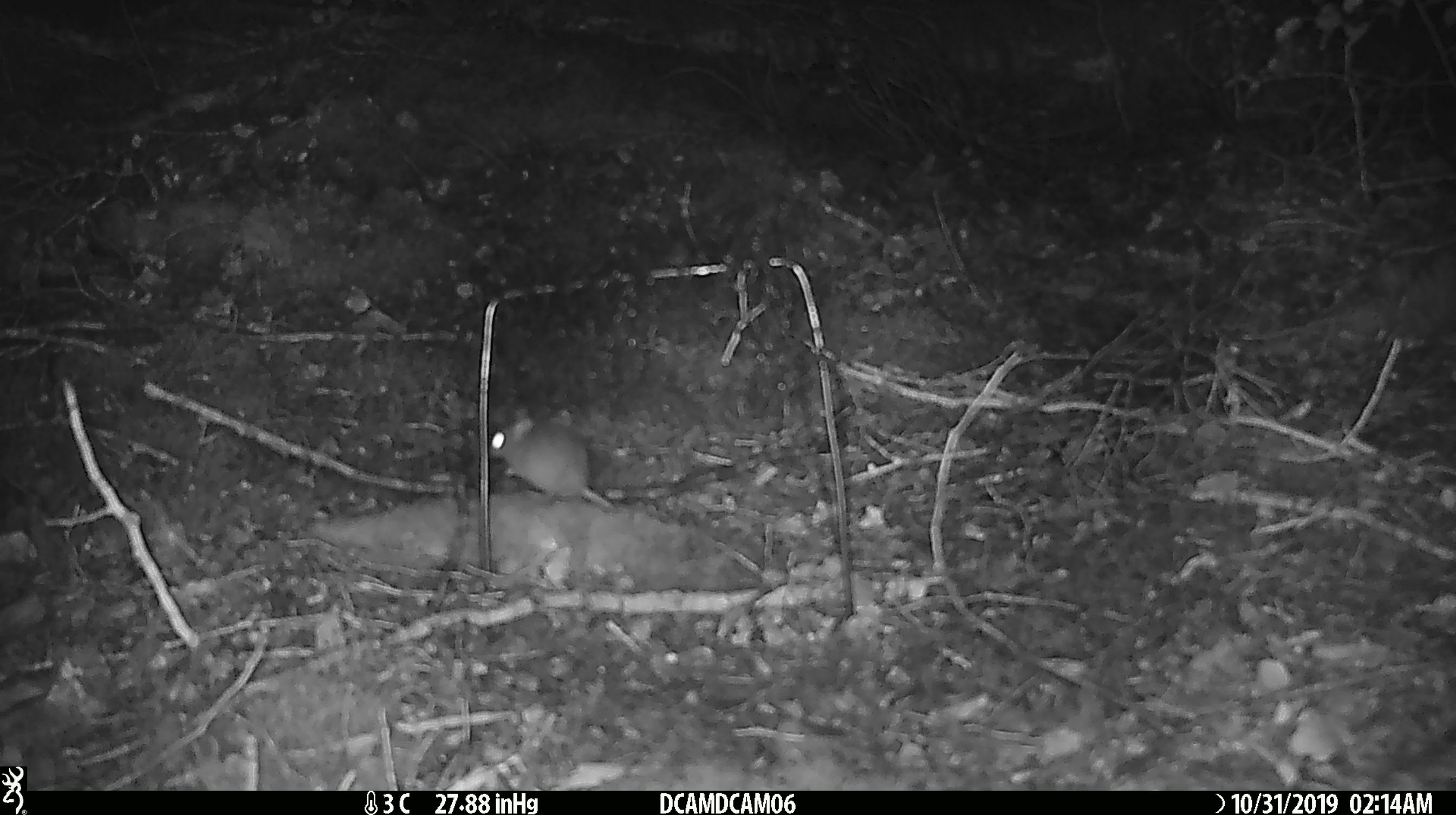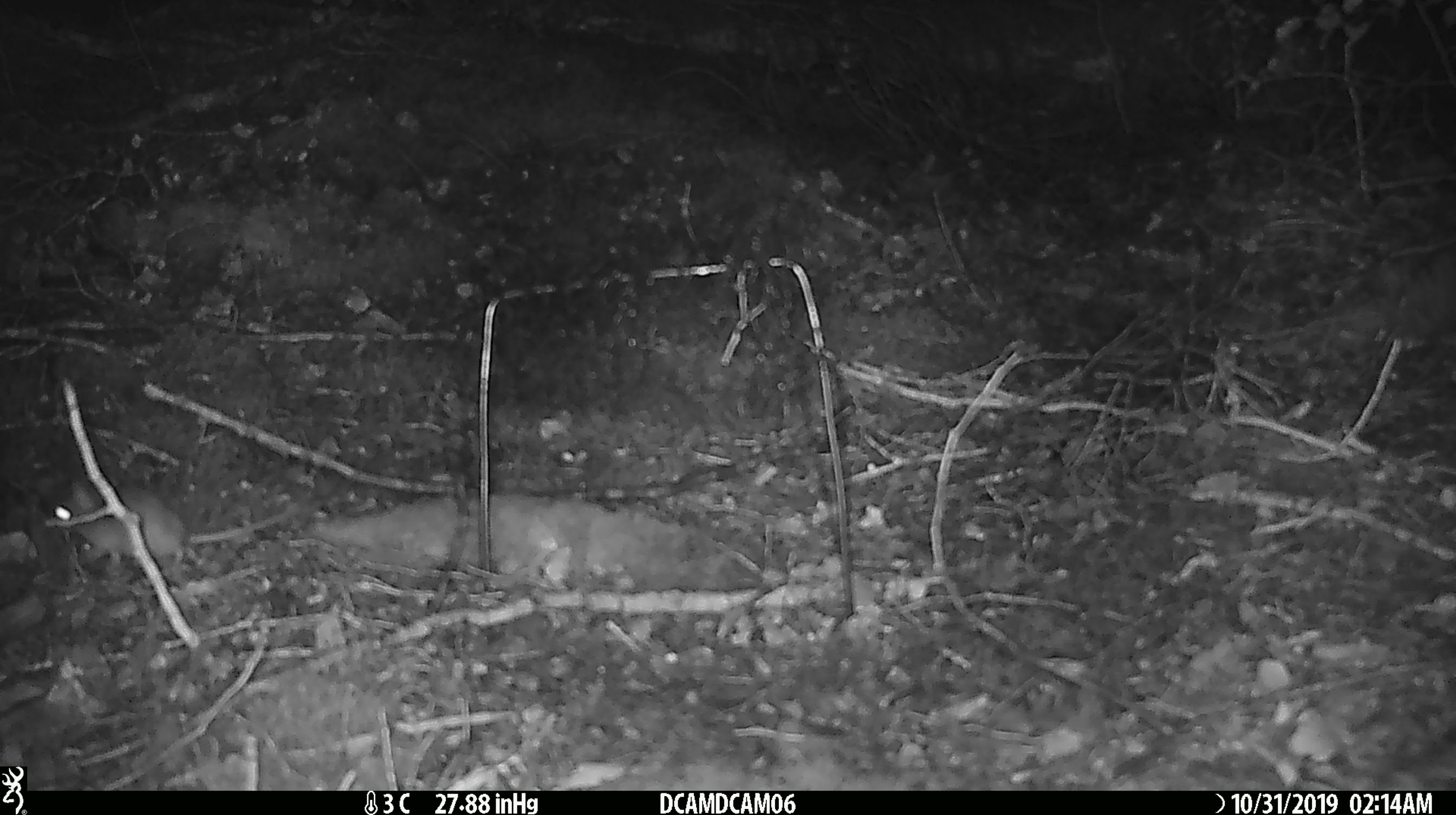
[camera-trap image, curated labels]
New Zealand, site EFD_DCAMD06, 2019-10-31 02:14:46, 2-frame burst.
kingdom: Animalia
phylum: Chordata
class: Mammalia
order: Rodentia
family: Muridae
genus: Mus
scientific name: Mus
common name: mouse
Mouse (Mus).